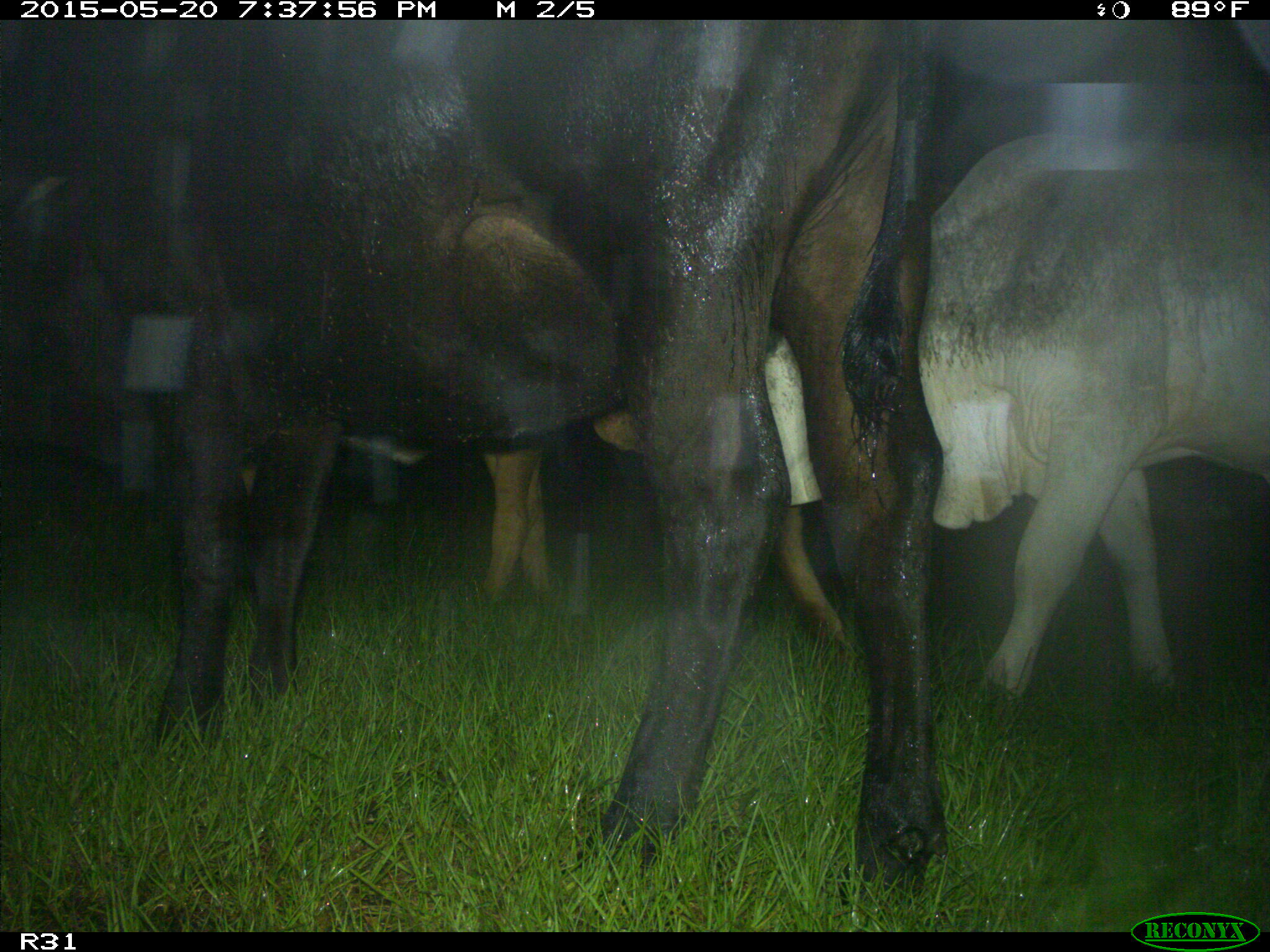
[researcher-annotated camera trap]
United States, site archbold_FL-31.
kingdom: Animalia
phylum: Chordata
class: Mammalia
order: Artiodactyla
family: Bovidae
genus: Bos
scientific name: Bos taurus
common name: domestic cow